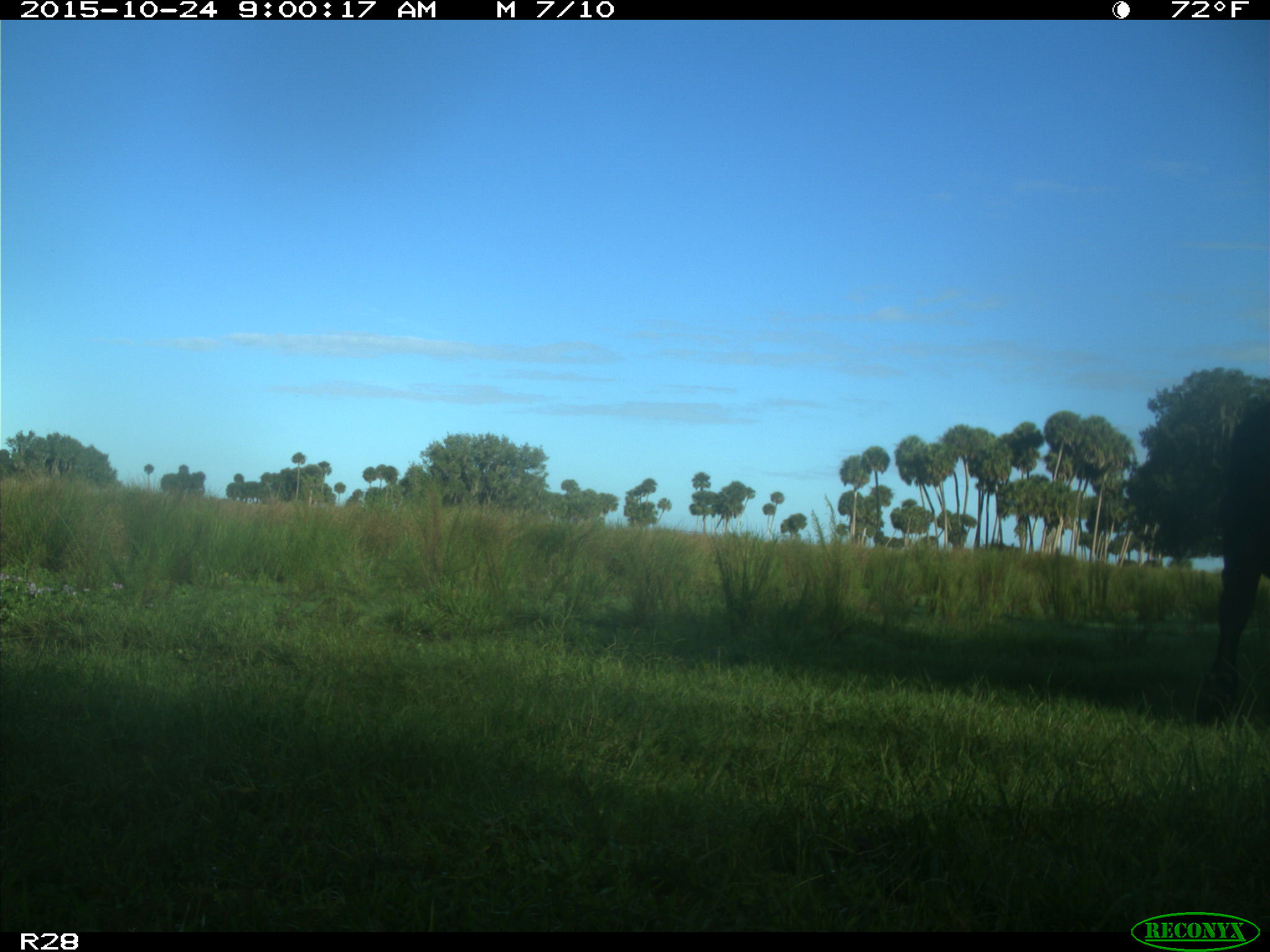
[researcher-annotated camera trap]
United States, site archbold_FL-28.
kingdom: Animalia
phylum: Chordata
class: Mammalia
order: Artiodactyla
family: Bovidae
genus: Bos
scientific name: Bos taurus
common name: domestic cow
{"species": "Bos taurus (domestic cow)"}